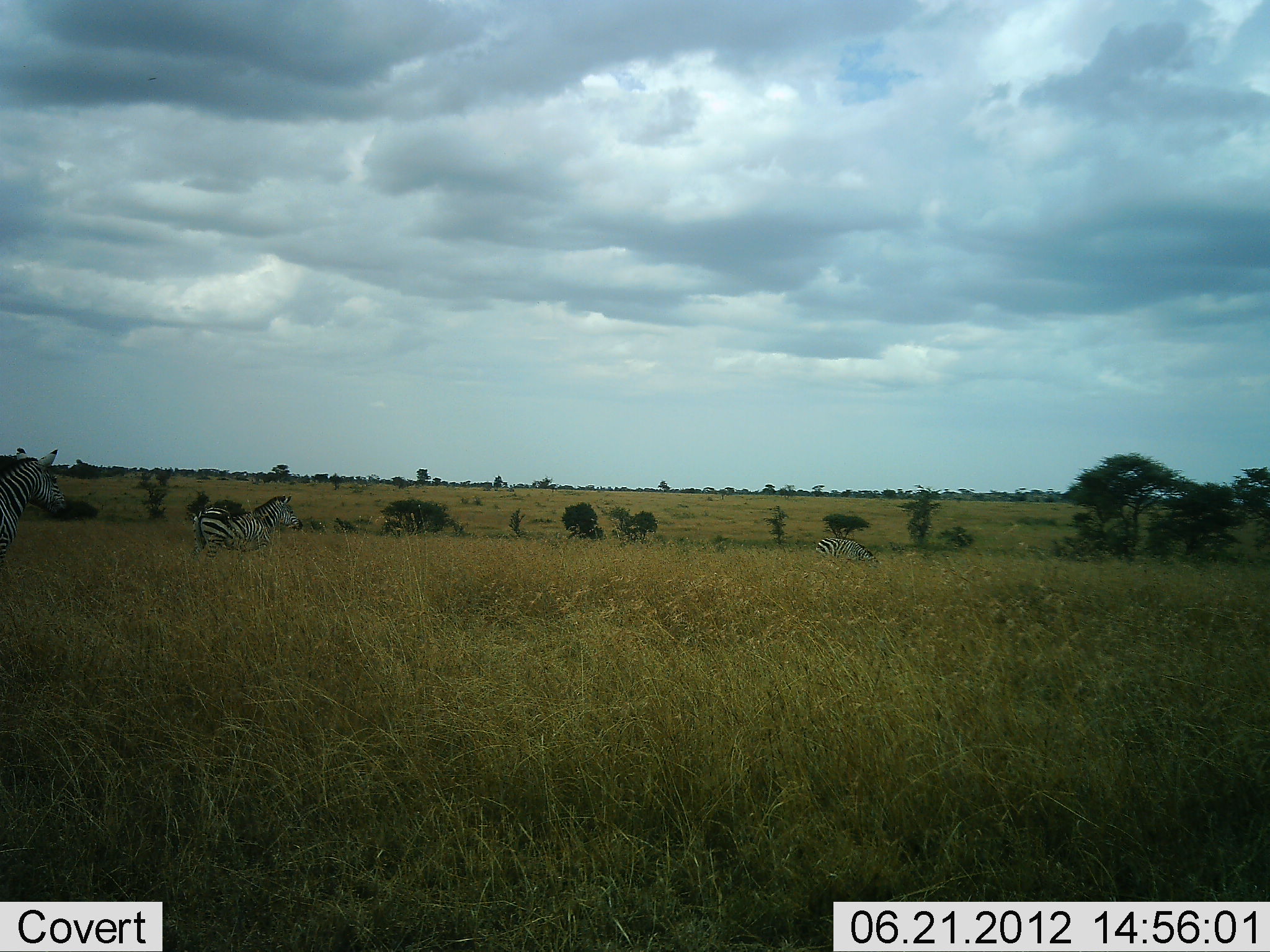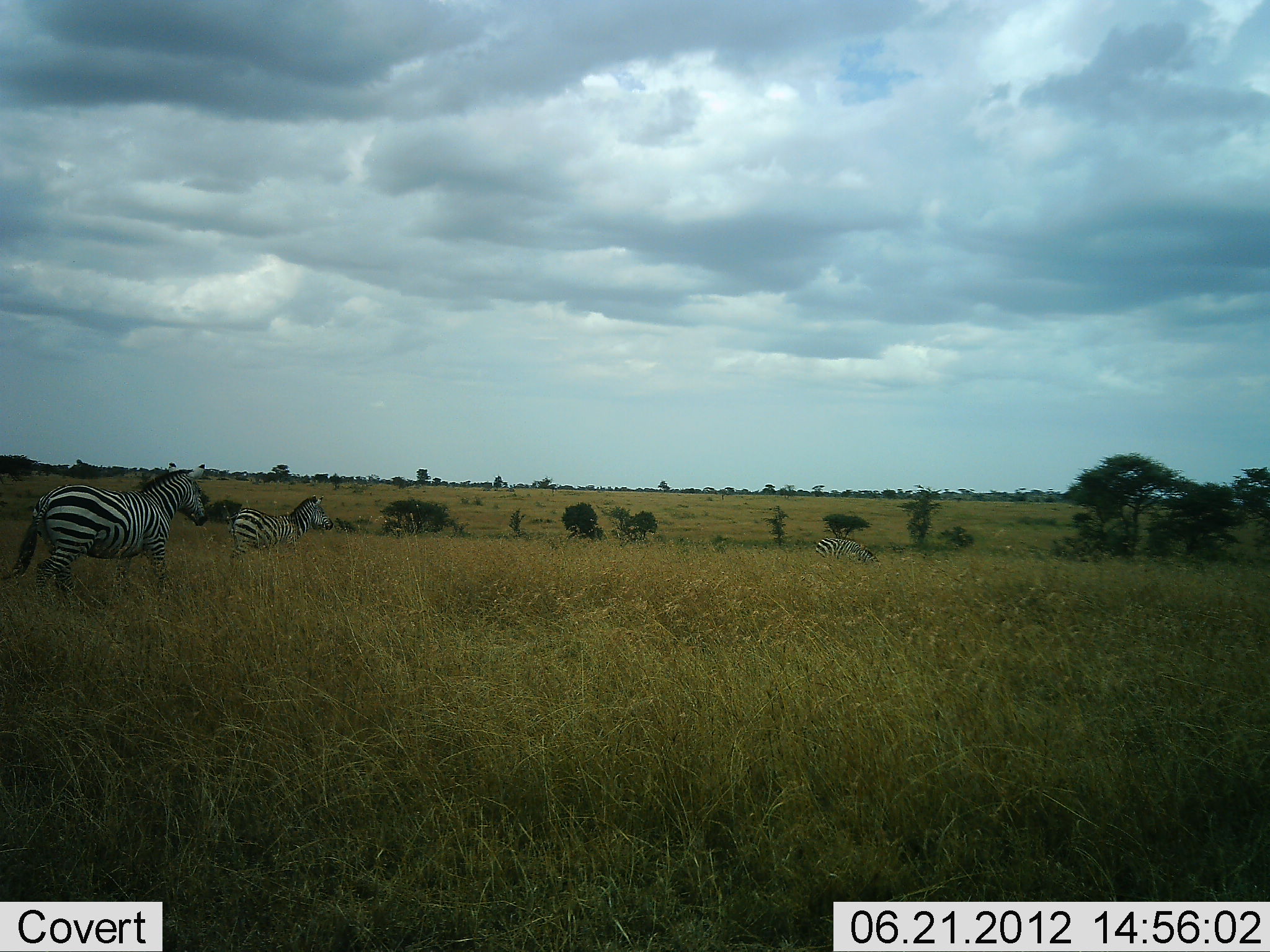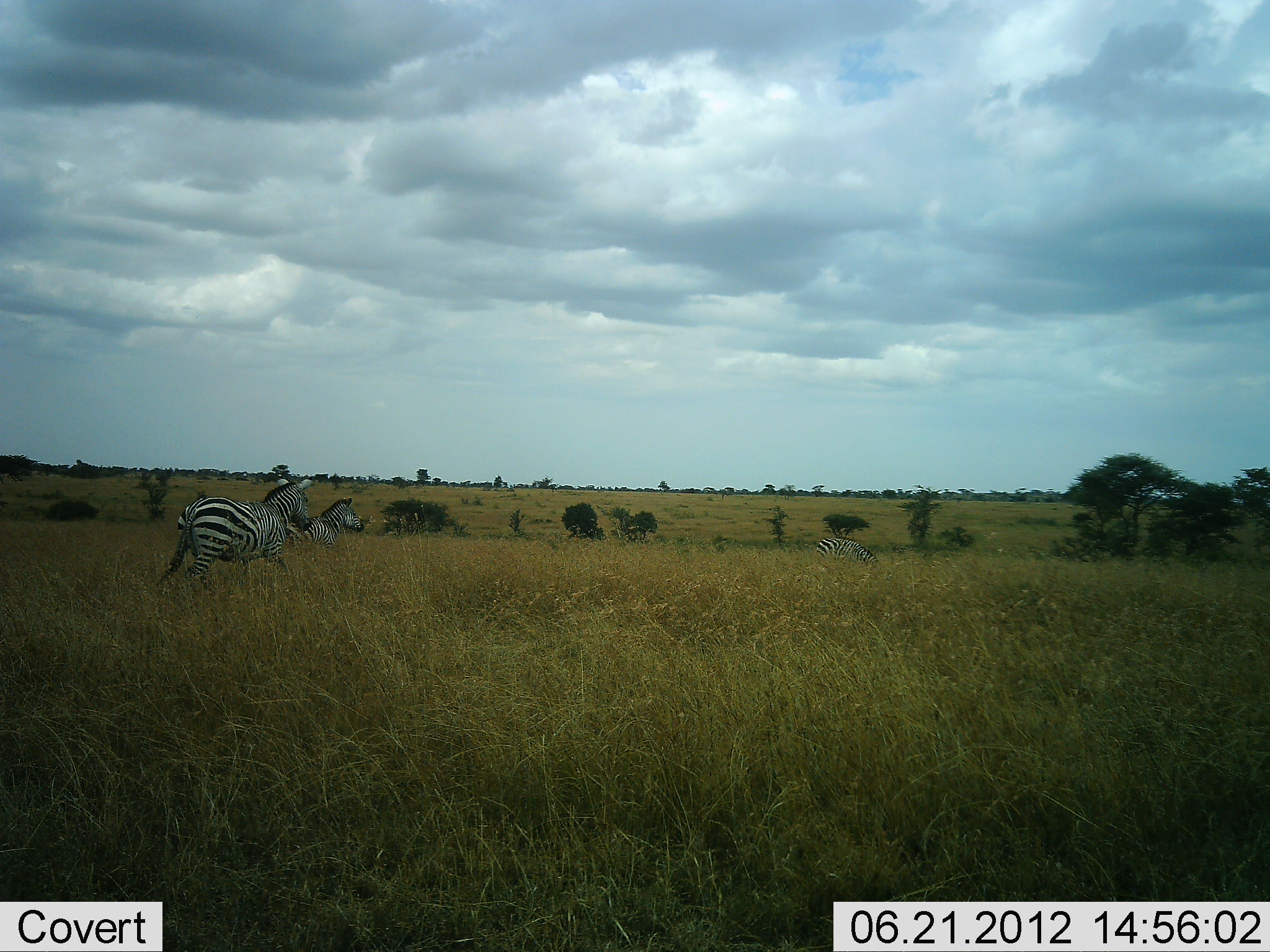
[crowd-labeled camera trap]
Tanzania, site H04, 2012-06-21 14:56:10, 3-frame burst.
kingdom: Animalia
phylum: Chordata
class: Mammalia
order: Perissodactyla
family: Equidae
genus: Equus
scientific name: Equus quagga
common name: plains zebra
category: zebra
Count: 3.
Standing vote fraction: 30%.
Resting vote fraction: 10%.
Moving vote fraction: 90%.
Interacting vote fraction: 0%.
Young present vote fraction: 10%.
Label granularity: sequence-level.